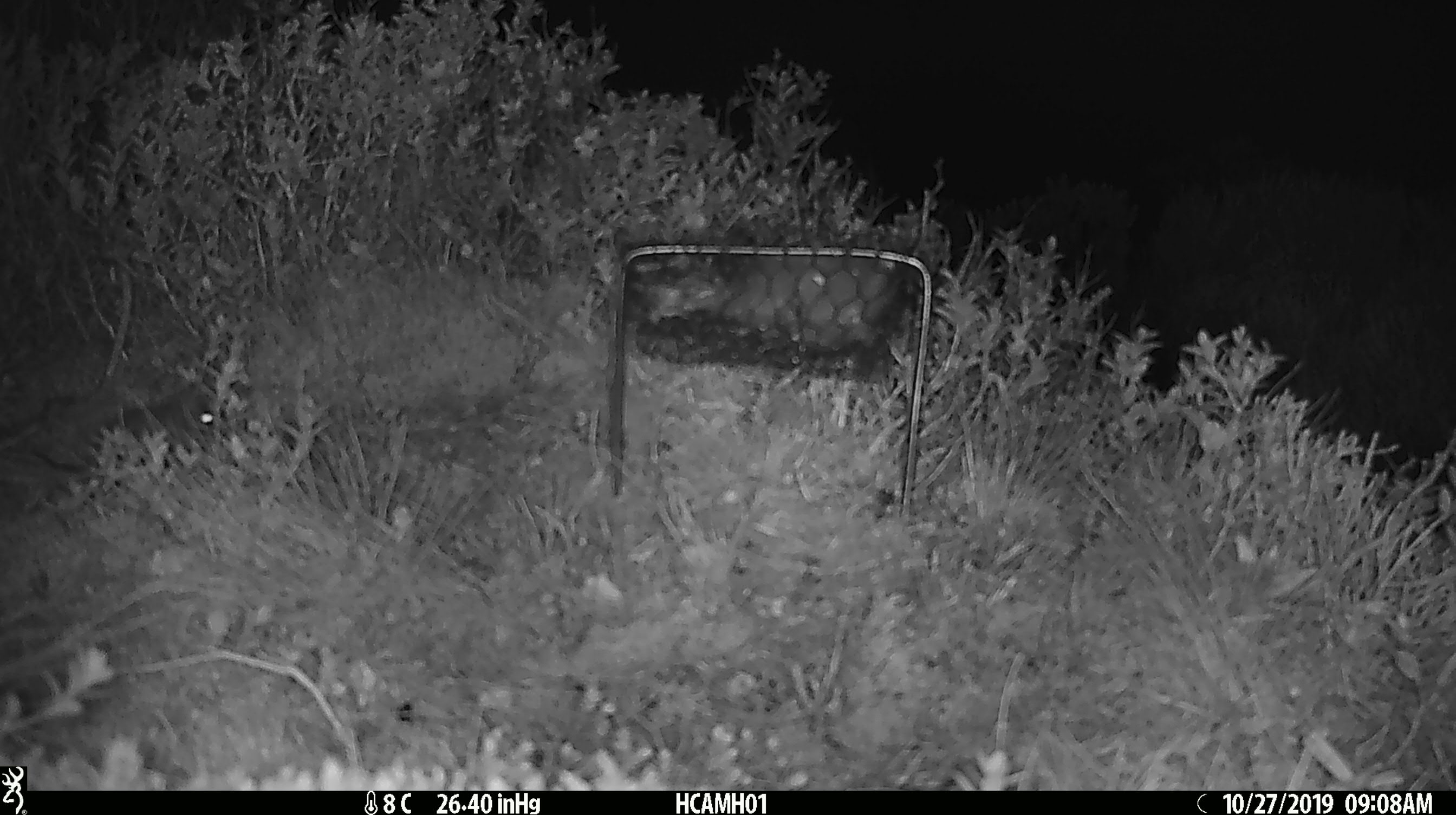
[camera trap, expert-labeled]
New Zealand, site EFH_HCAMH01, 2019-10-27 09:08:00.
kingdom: Animalia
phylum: Chordata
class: Mammalia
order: Rodentia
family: Muridae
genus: Mus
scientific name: Mus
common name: mouse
Mouse (Mus).